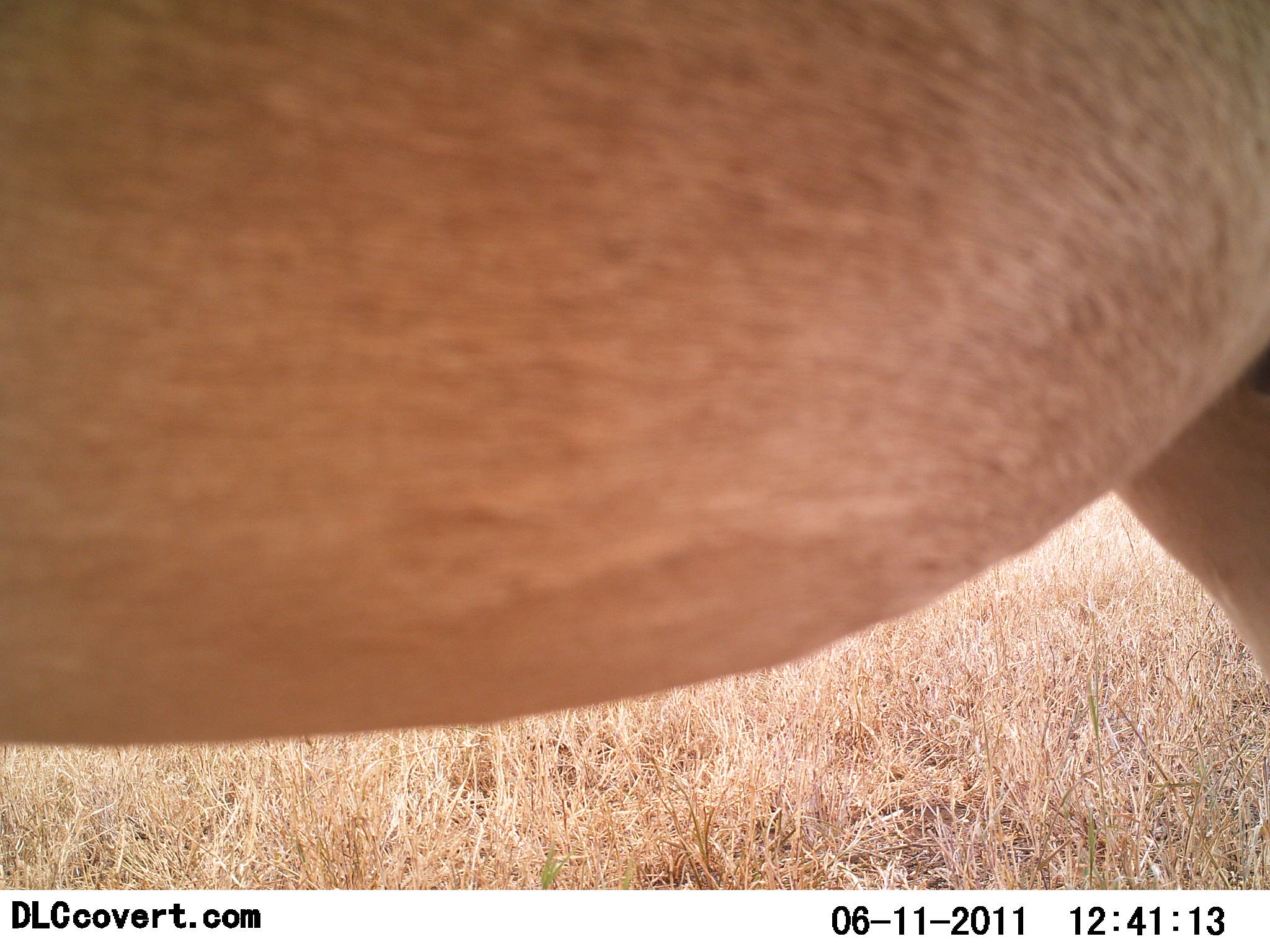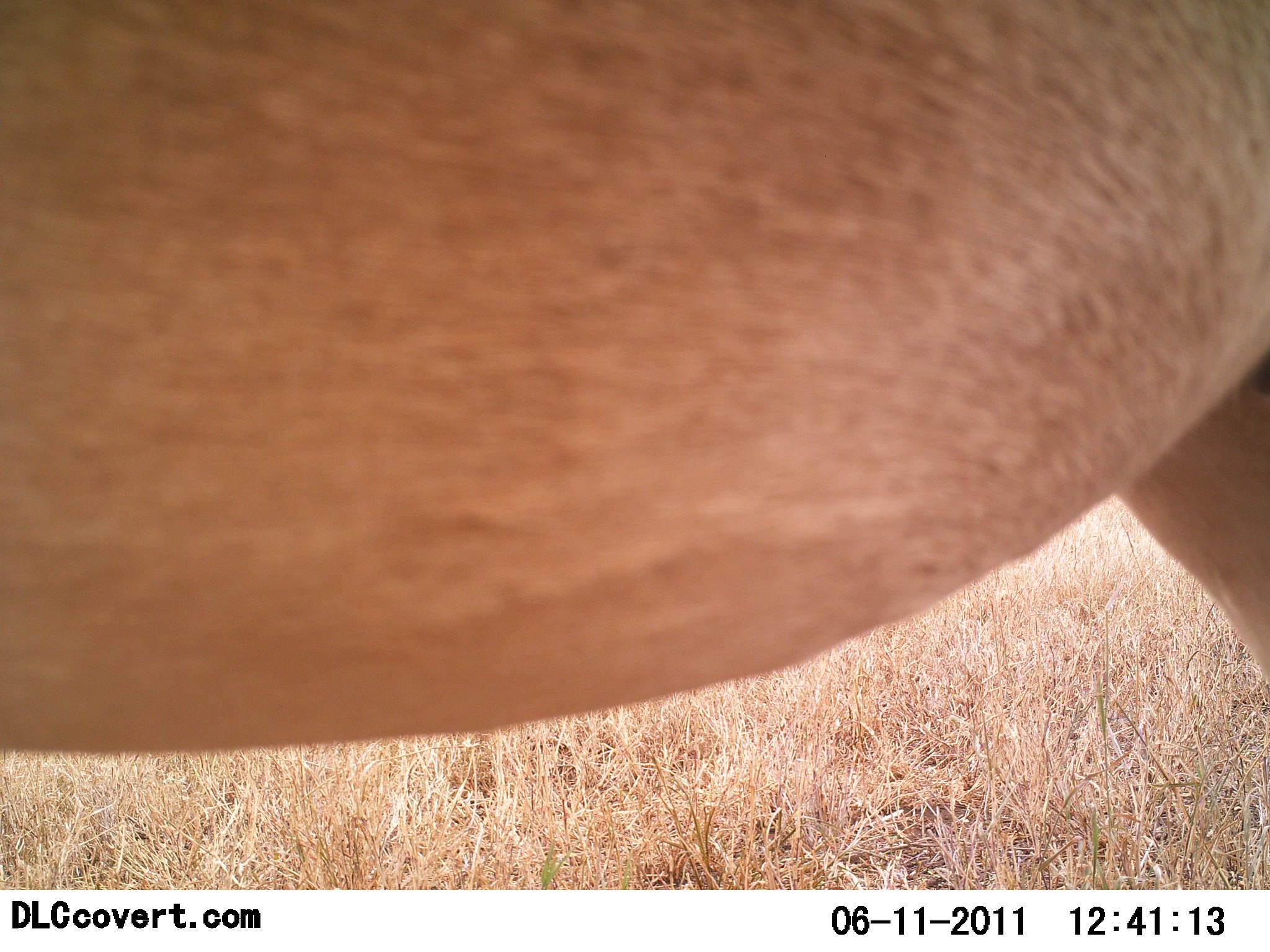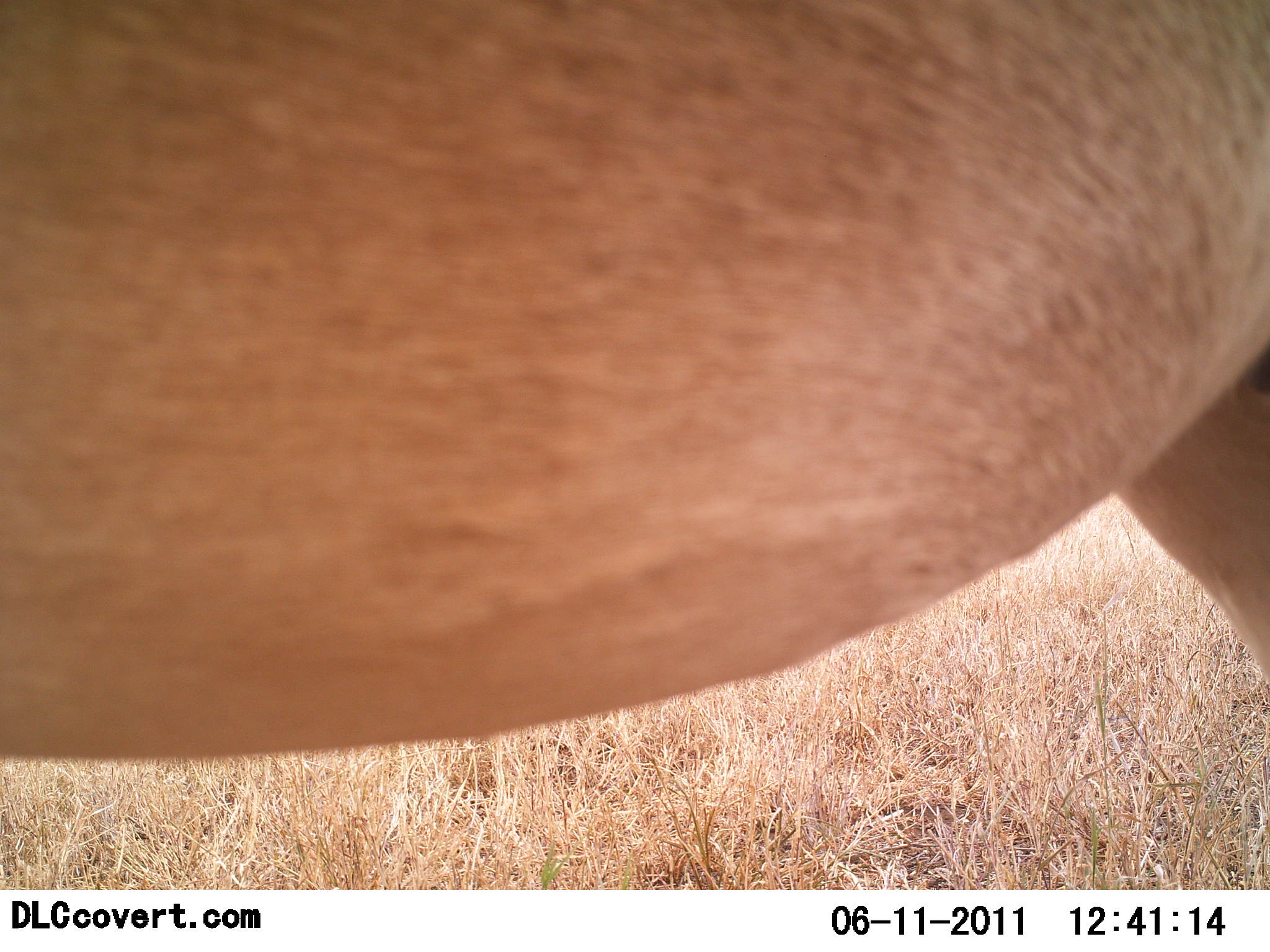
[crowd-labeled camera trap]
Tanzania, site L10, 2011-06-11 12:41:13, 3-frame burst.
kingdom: Animalia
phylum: Chordata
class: Mammalia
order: Artiodactyla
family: Bovidae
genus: Alcelaphus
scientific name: Alcelaphus buselaphus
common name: hartebeest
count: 1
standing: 90%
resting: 0%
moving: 10%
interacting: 0%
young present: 0%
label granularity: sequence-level